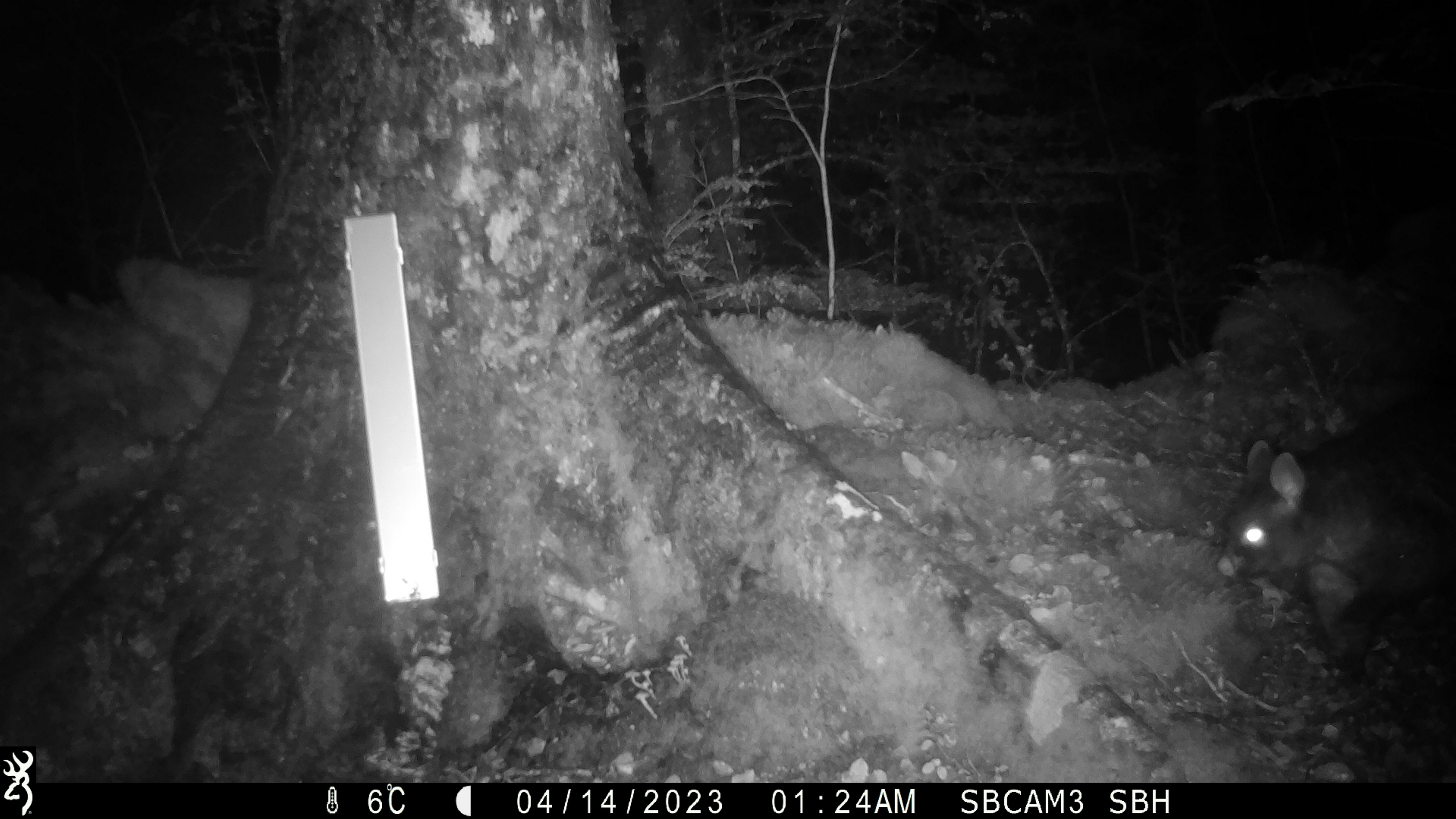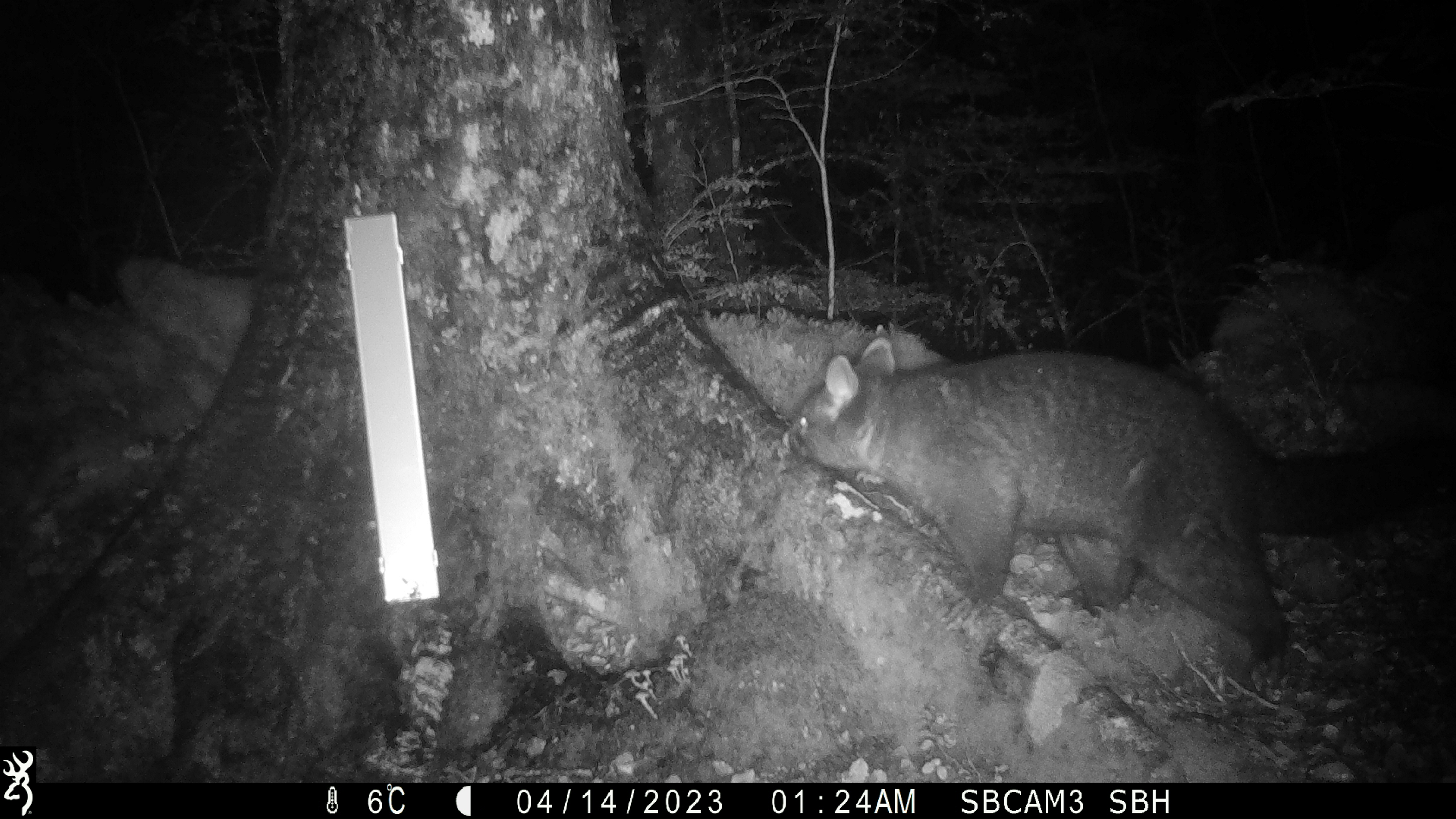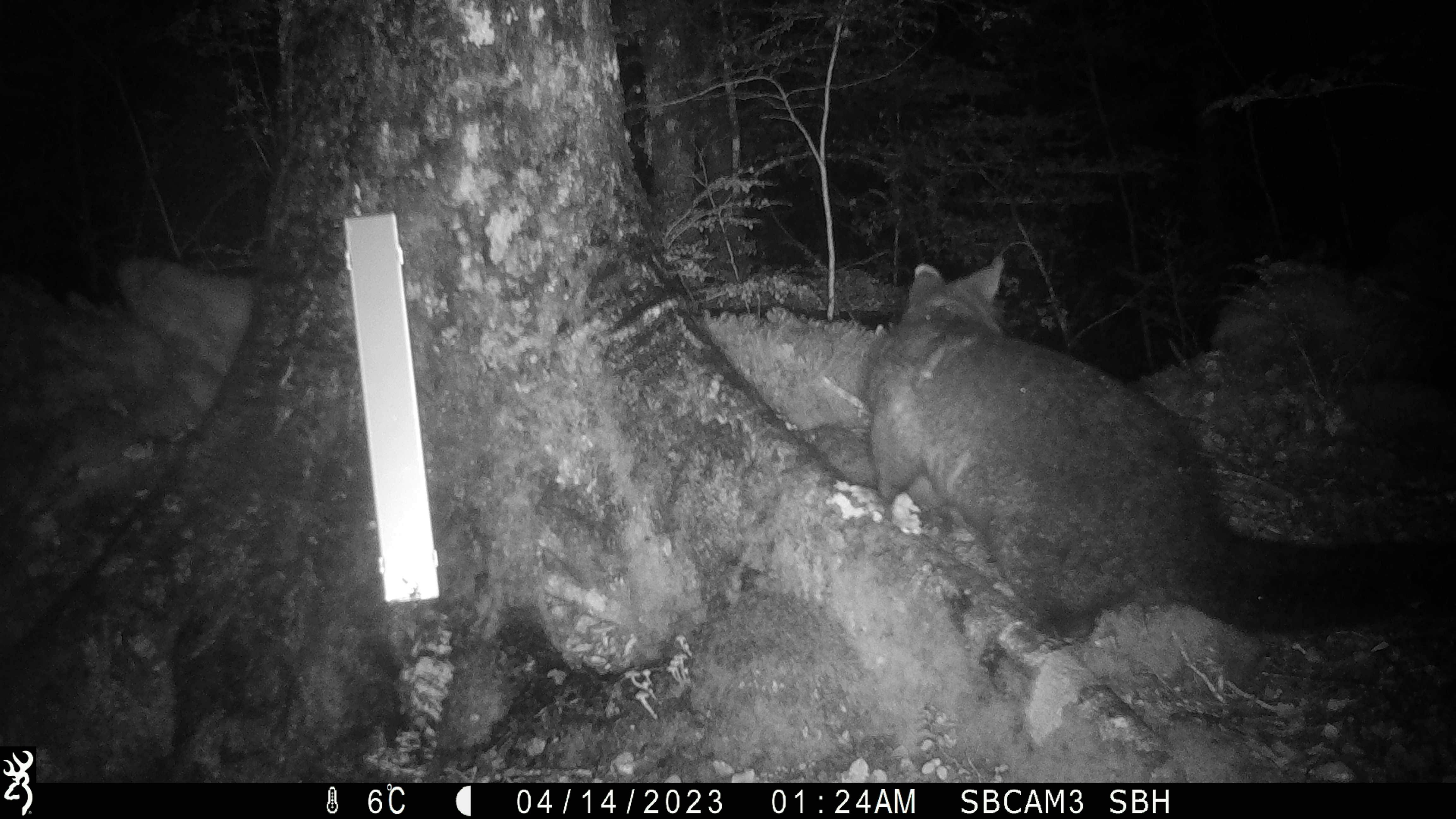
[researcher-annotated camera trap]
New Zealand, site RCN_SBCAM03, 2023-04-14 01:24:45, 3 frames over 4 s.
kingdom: Animalia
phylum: Chordata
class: Mammalia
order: Diprotodontia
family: Phalangeridae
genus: Trichosurus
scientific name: Trichosurus vulpecula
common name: common brushtail possum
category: possum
Possum (common brushtail possum) (Trichosurus vulpecula).